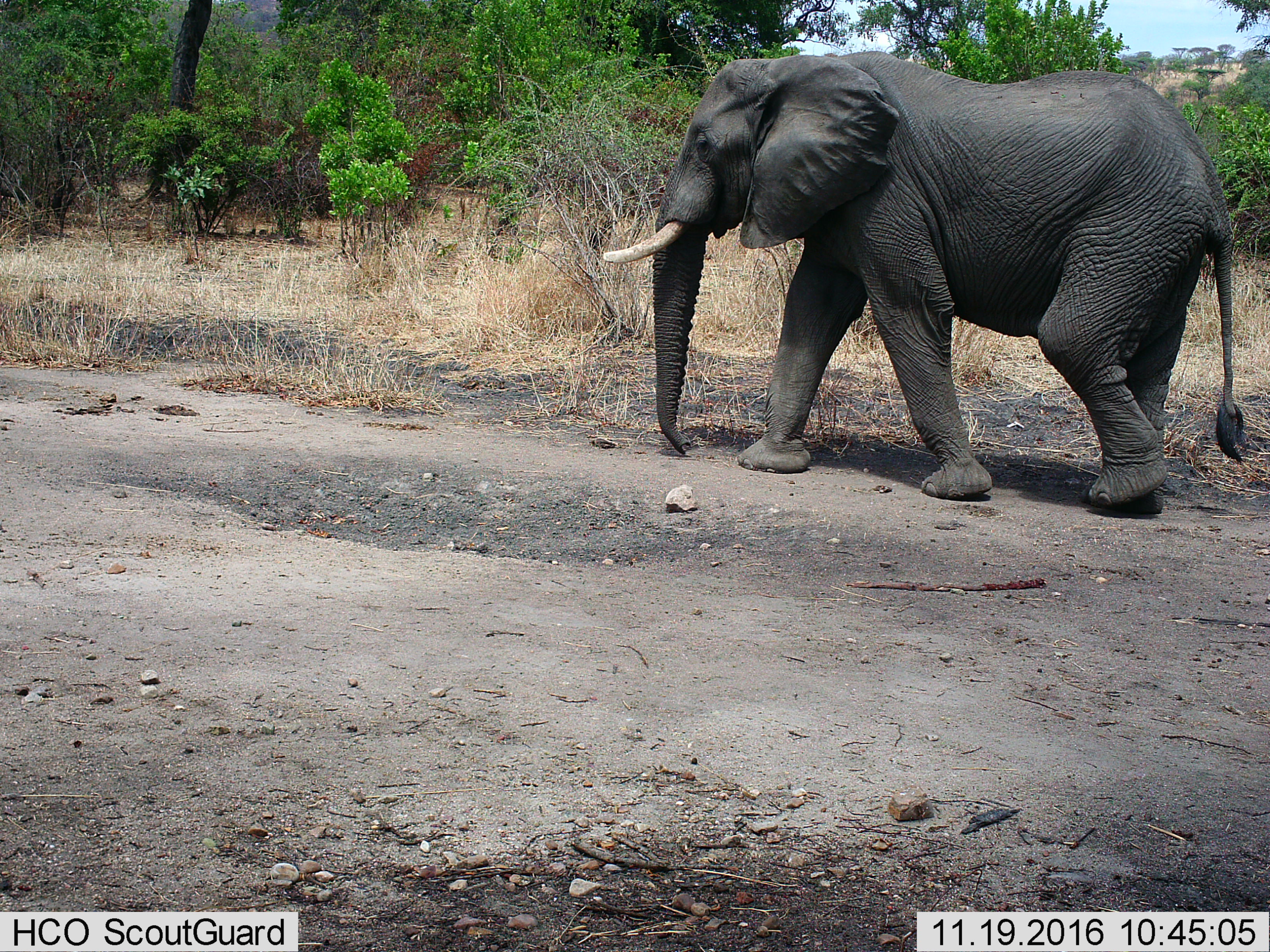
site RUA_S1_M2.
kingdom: Animalia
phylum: Chordata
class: Mammalia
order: Proboscidea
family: Elephantidae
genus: Loxodonta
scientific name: Loxodonta africana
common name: african bush elephant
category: elephant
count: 1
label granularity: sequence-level